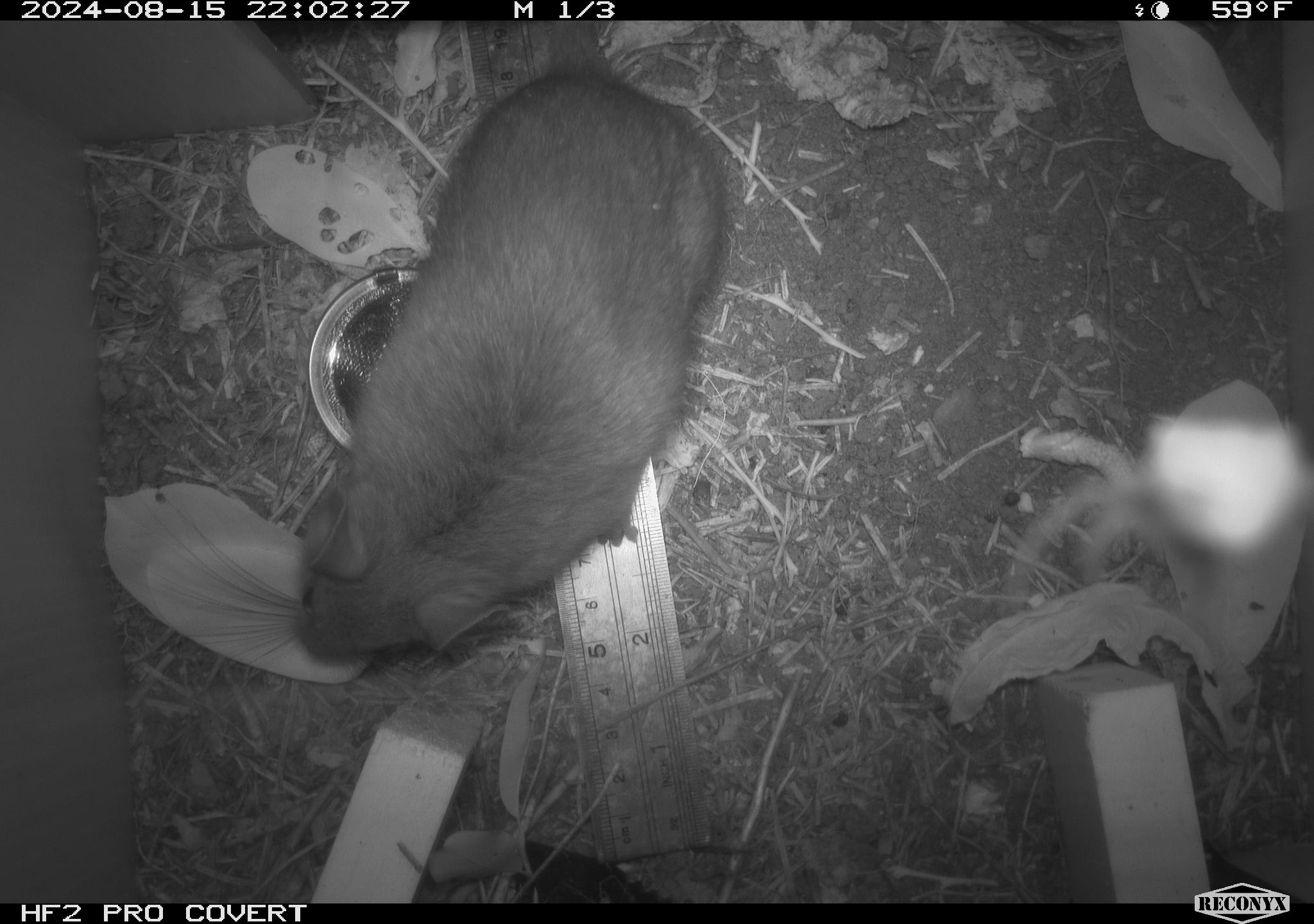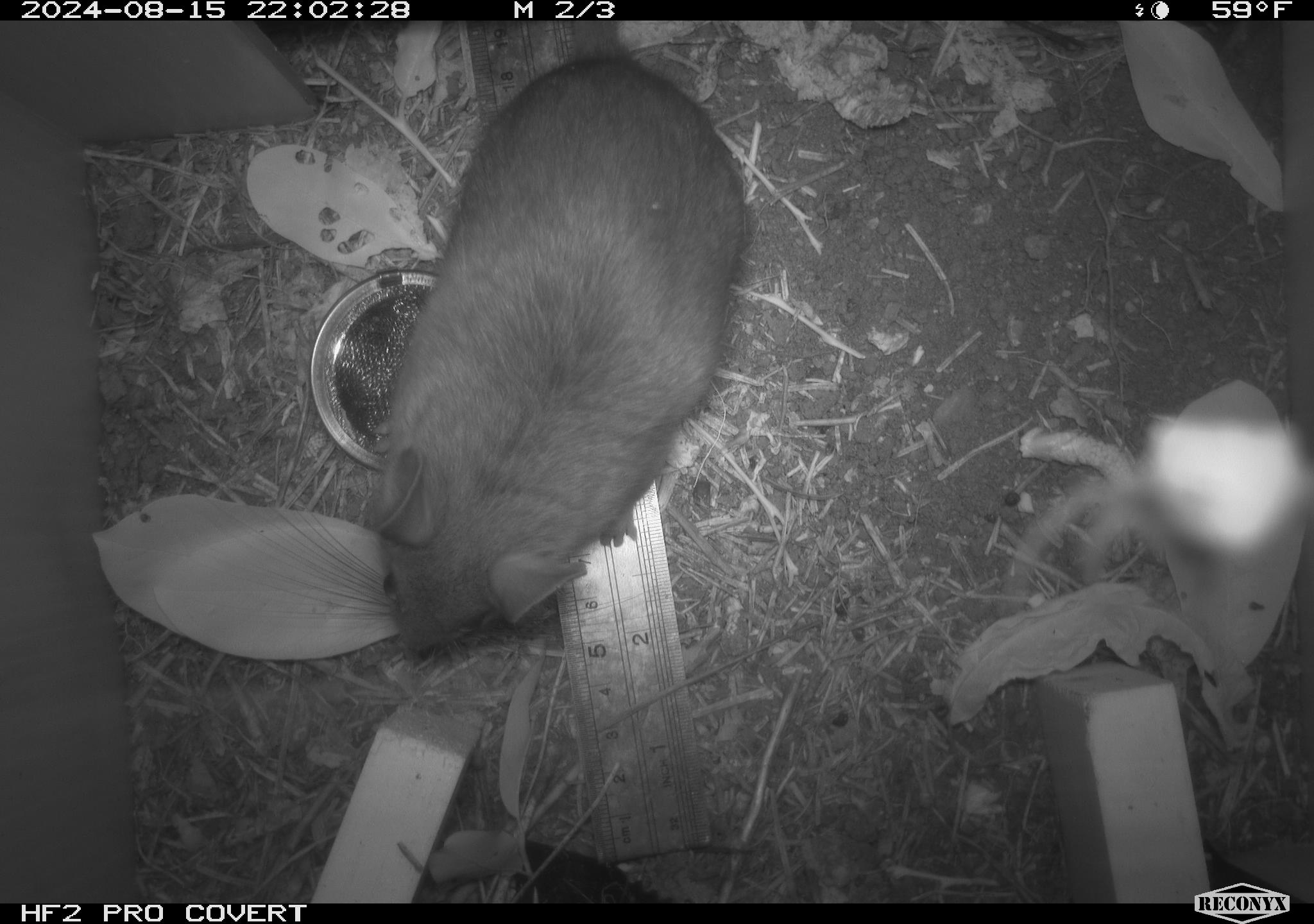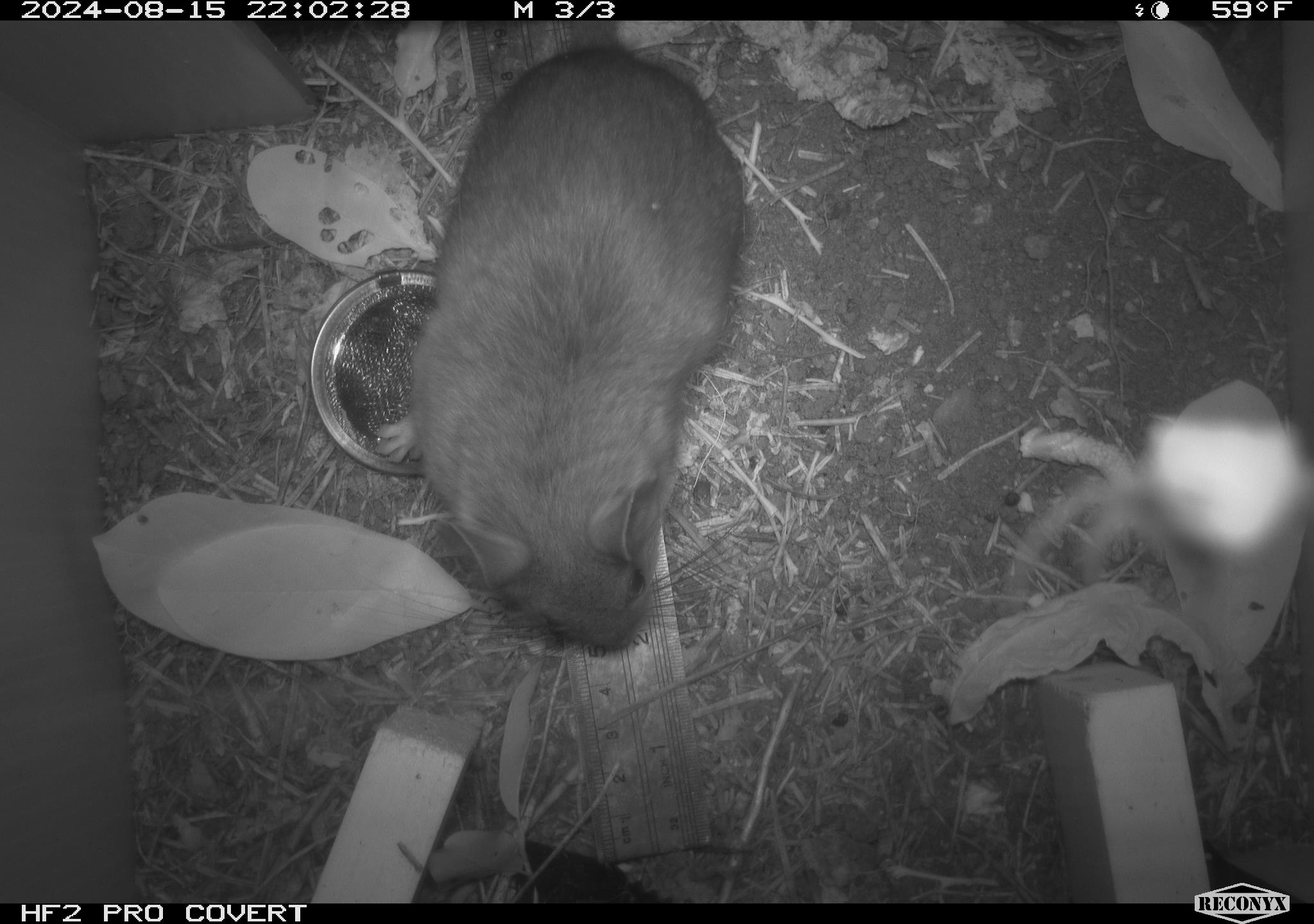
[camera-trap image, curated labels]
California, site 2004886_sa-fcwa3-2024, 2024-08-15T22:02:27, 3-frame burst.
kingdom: Animalia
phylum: Chordata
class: Mammalia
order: Rodentia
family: Cricetidae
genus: Neotoma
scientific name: Neotoma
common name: pack rat or woodrat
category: neotoma species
Neotoma species (pack rat or woodrat) (Neotoma).